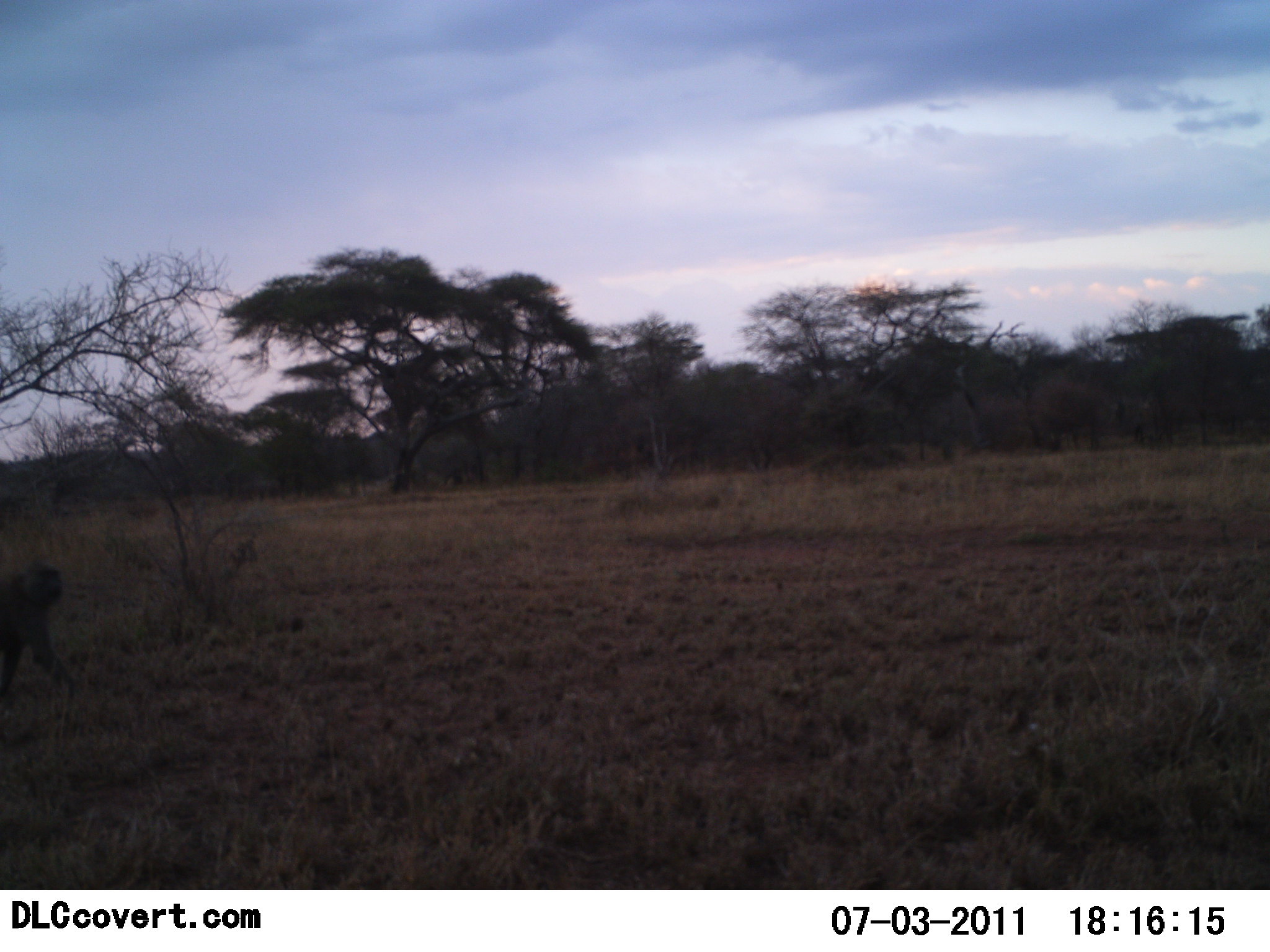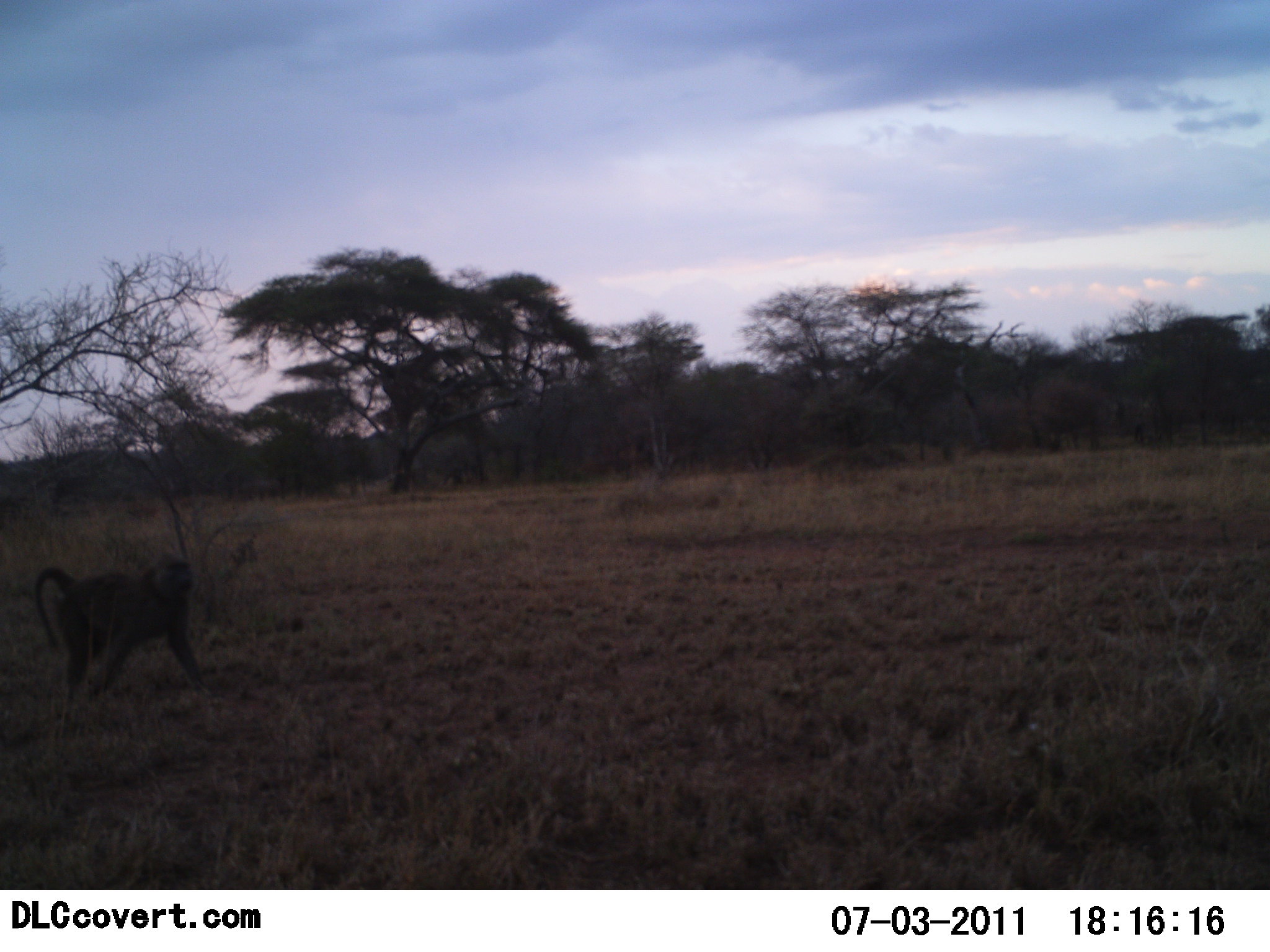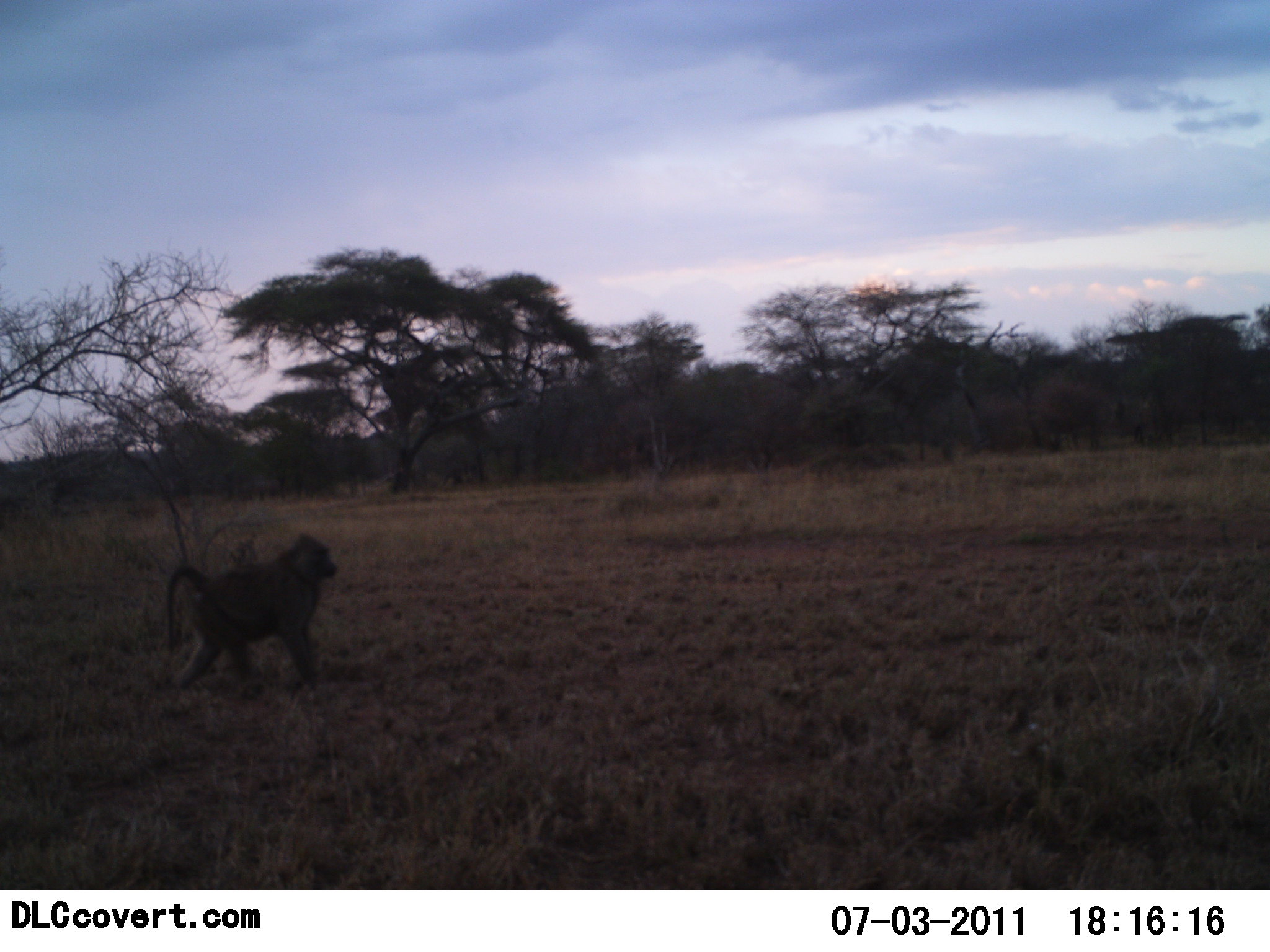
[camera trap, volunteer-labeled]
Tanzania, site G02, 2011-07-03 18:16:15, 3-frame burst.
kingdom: Animalia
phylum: Chordata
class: Mammalia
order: Primates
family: Cercopithecidae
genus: Papio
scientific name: Papio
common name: baboon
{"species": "baboon (Papio)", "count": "1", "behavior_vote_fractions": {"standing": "9%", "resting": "0%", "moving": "91%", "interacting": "0%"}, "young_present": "9%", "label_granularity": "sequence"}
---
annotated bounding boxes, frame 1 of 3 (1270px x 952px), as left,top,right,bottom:
animal: 0,558,70,695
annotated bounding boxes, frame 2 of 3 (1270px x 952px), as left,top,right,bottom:
animal: 32,555,214,709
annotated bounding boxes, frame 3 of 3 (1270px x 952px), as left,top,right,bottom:
animal: 161,534,338,693